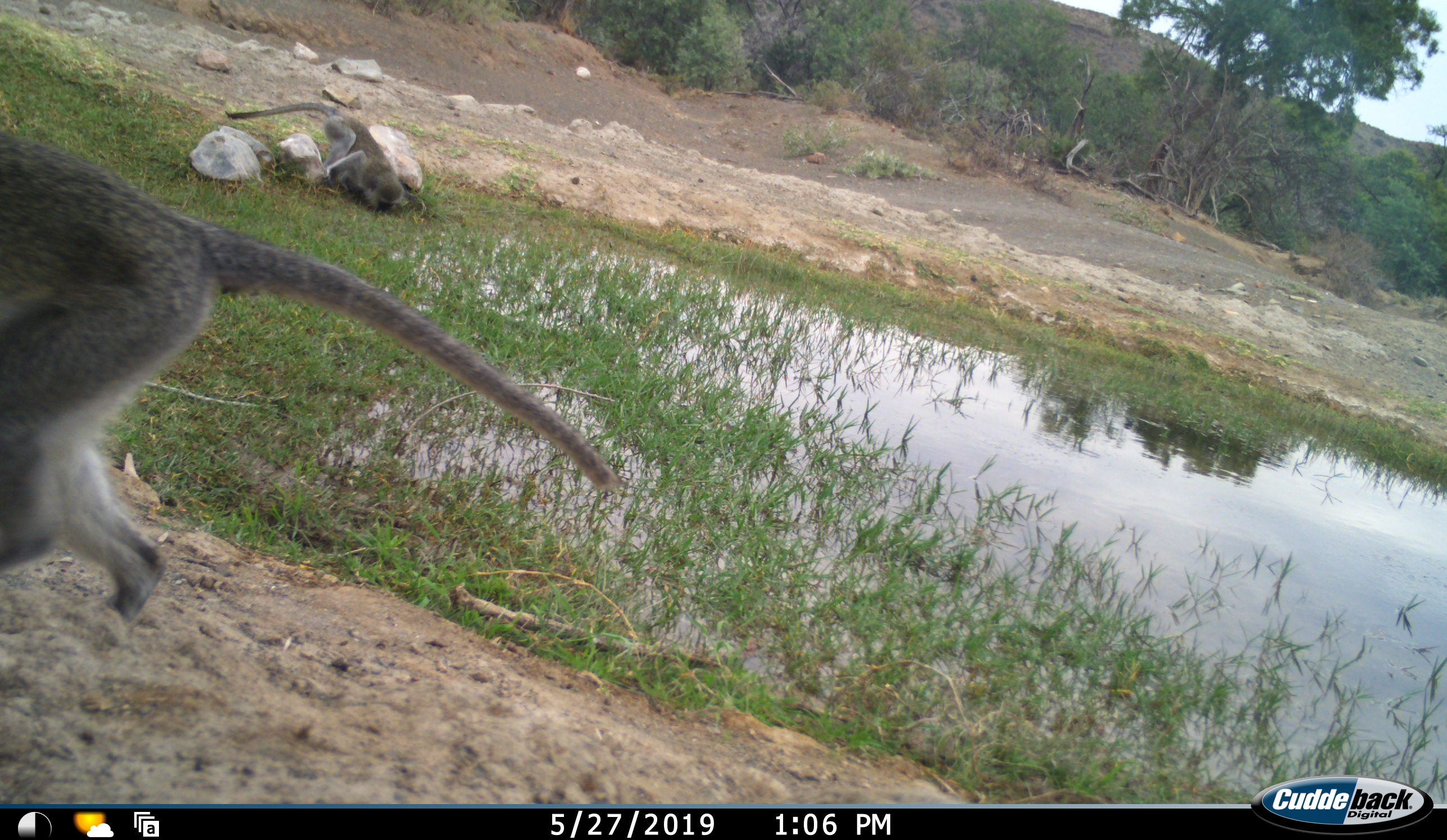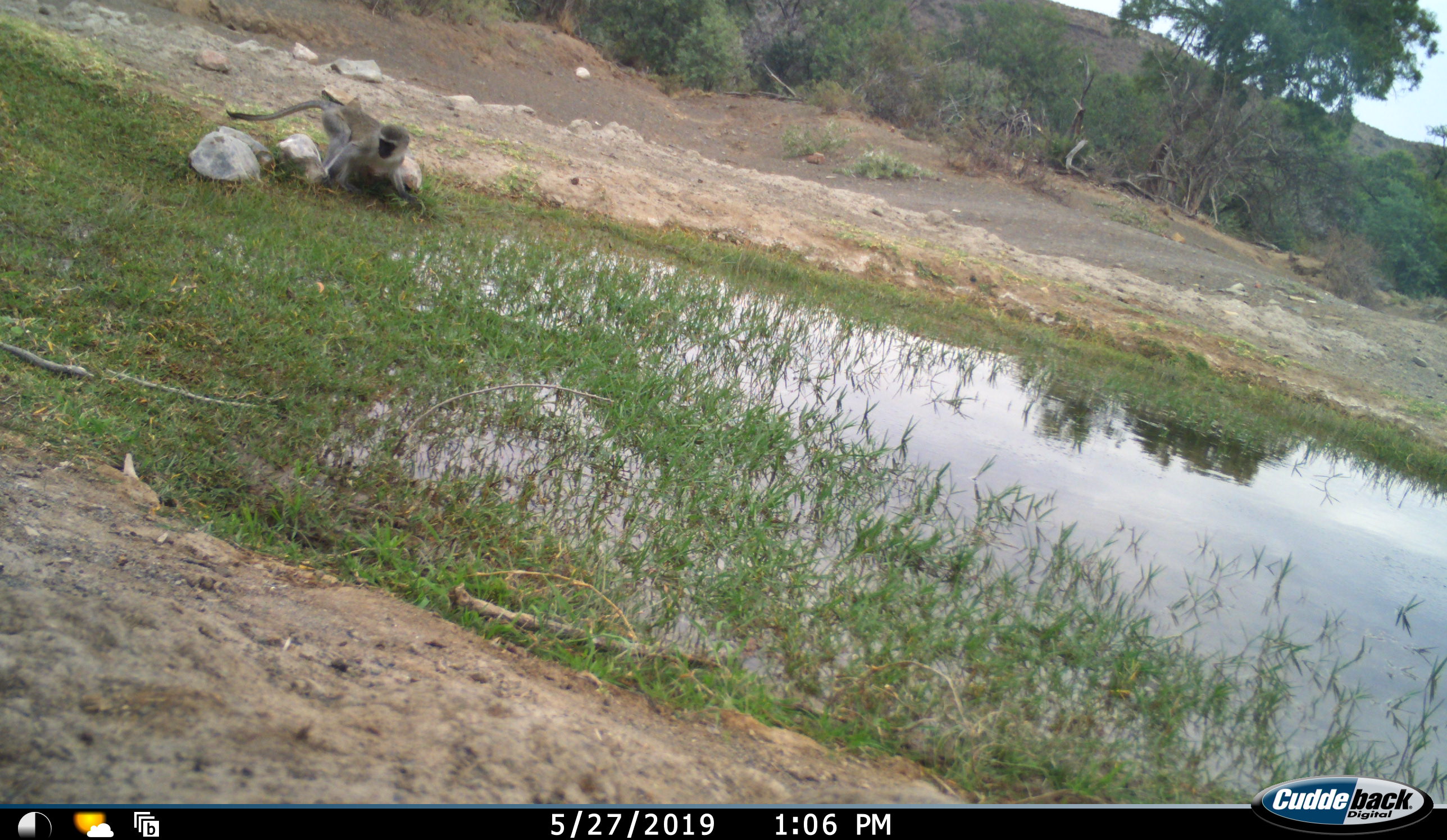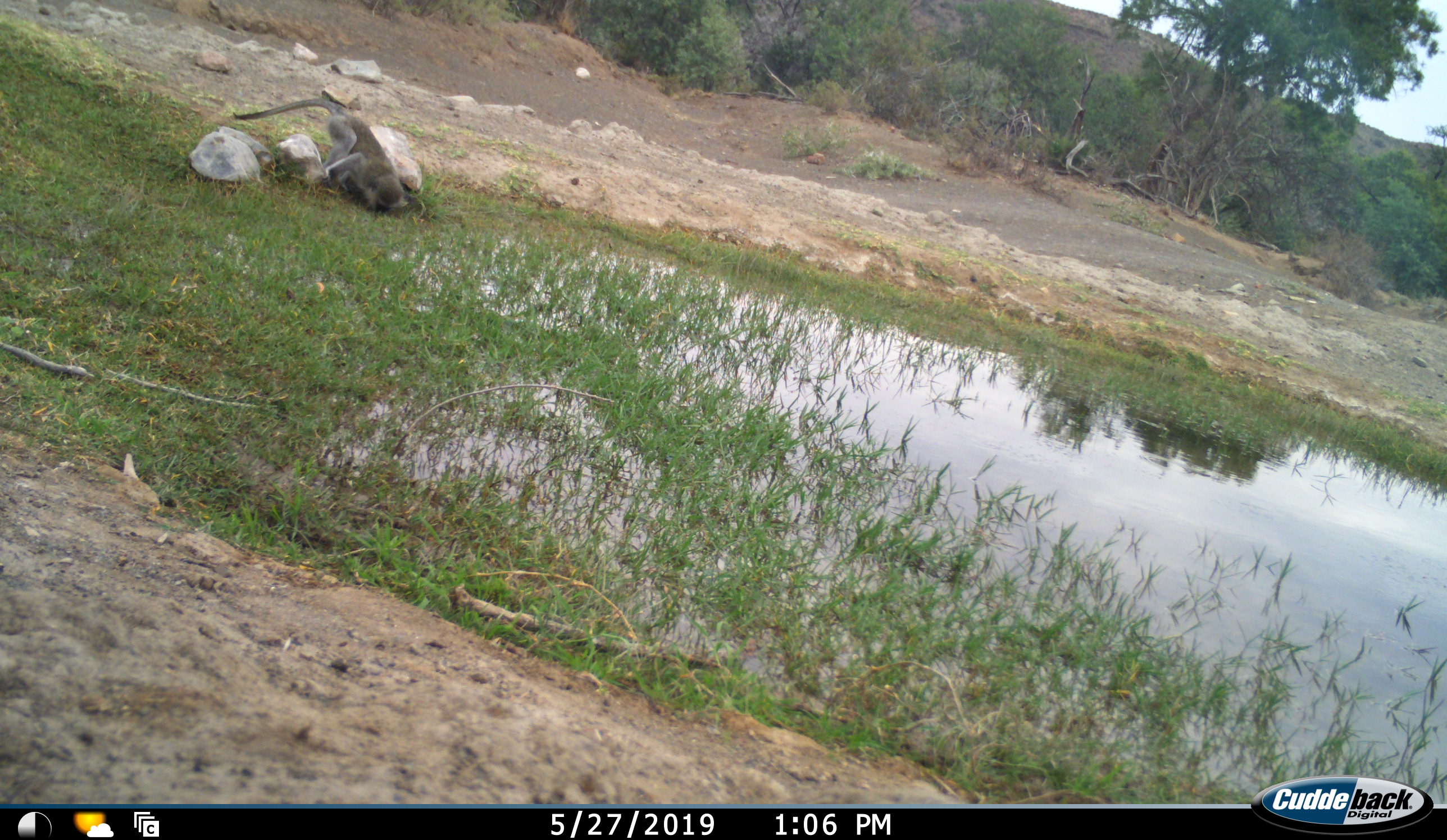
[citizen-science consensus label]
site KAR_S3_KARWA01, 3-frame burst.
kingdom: Animalia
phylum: Chordata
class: Mammalia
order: Primates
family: Cercopithecidae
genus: Chlorocebus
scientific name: Chlorocebus pygerythrus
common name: vervet monkey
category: monkeyvervet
Monkeyvervet (vervet monkey) (Chlorocebus pygerythrus), count 2. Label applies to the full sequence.